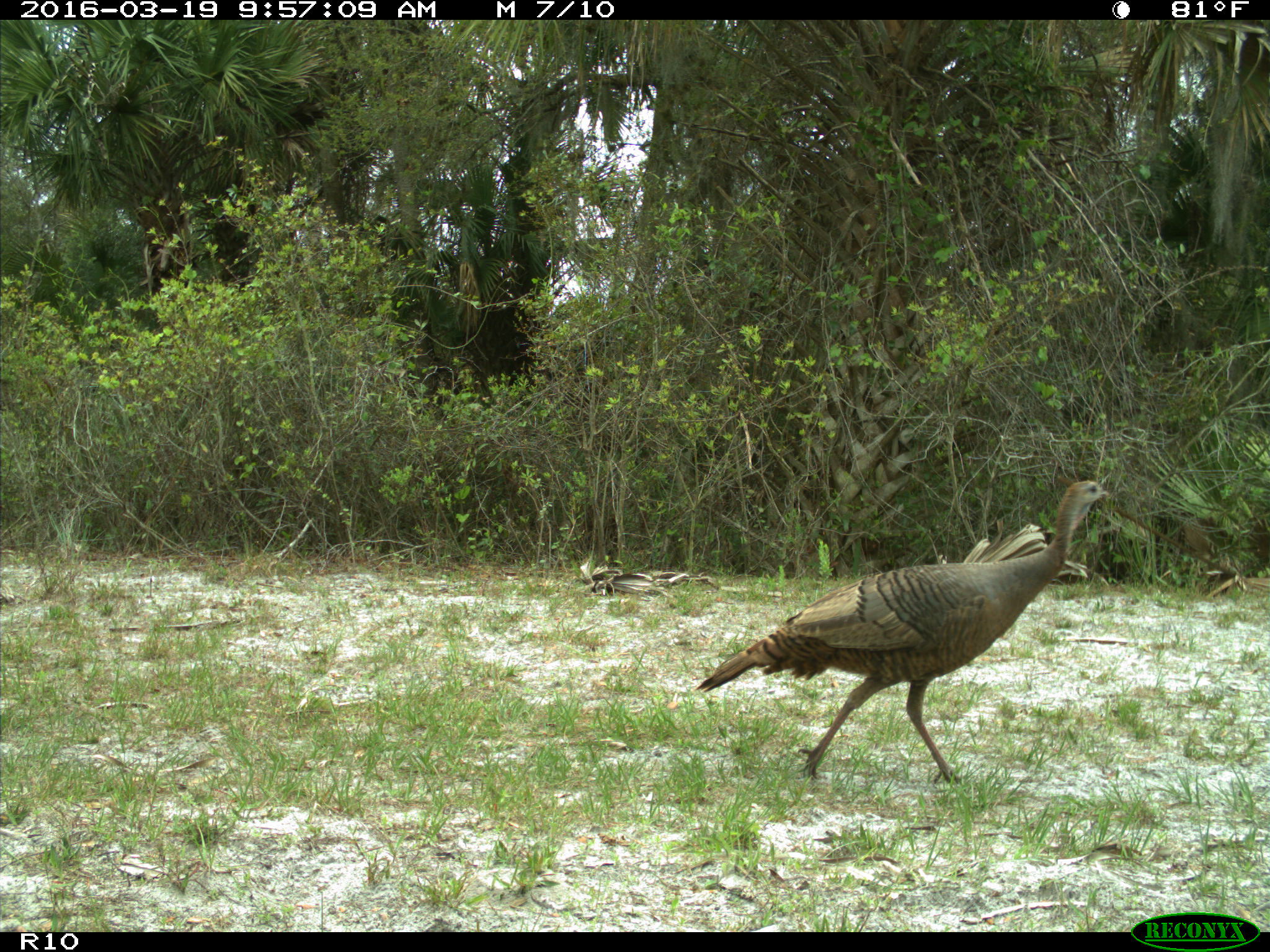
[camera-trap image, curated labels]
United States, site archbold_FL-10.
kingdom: Animalia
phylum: Chordata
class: Aves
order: Galliformes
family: Phasianidae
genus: Meleagris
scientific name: Meleagris gallopavo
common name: wild turkey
Meleagris gallopavo (wild turkey).